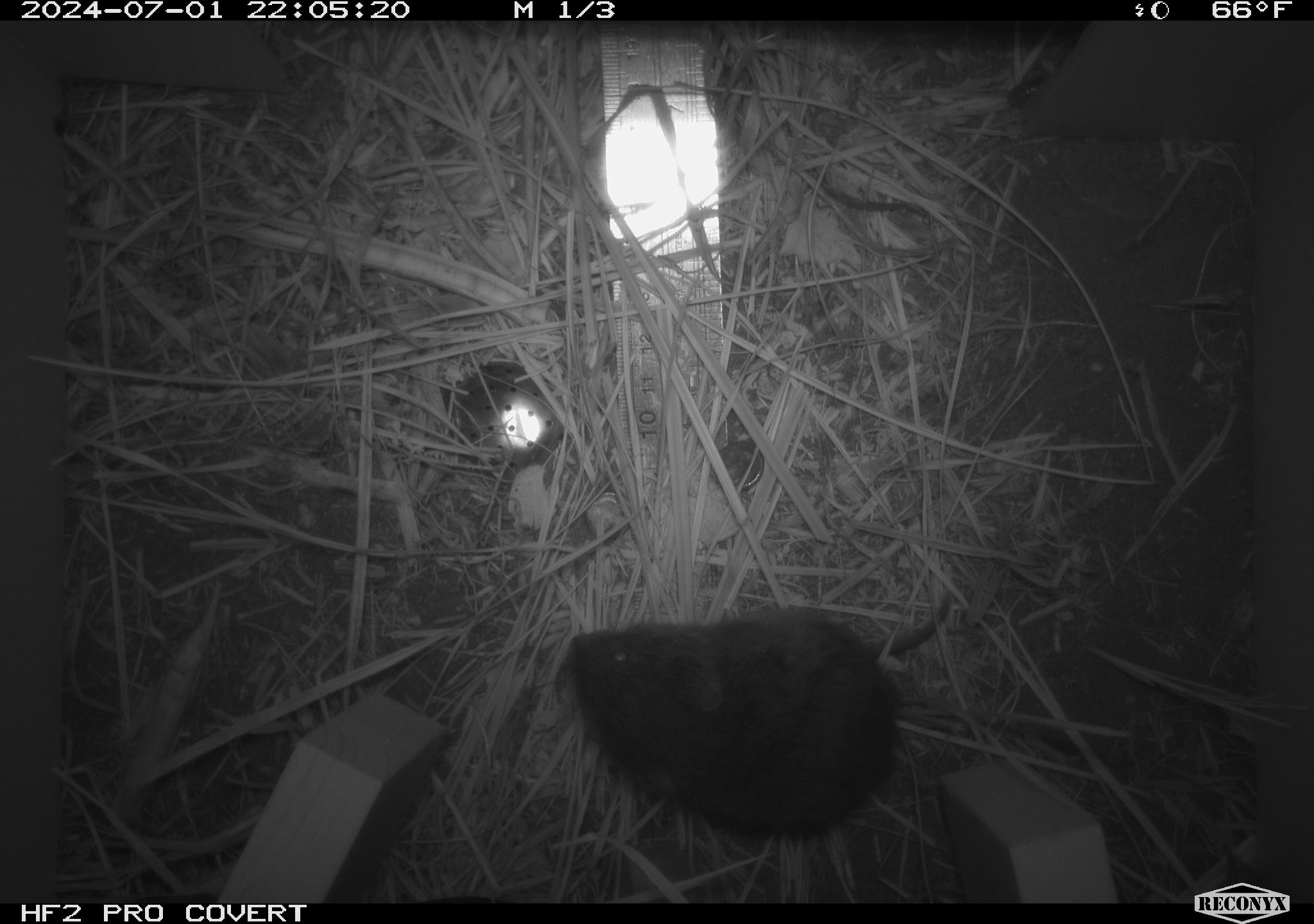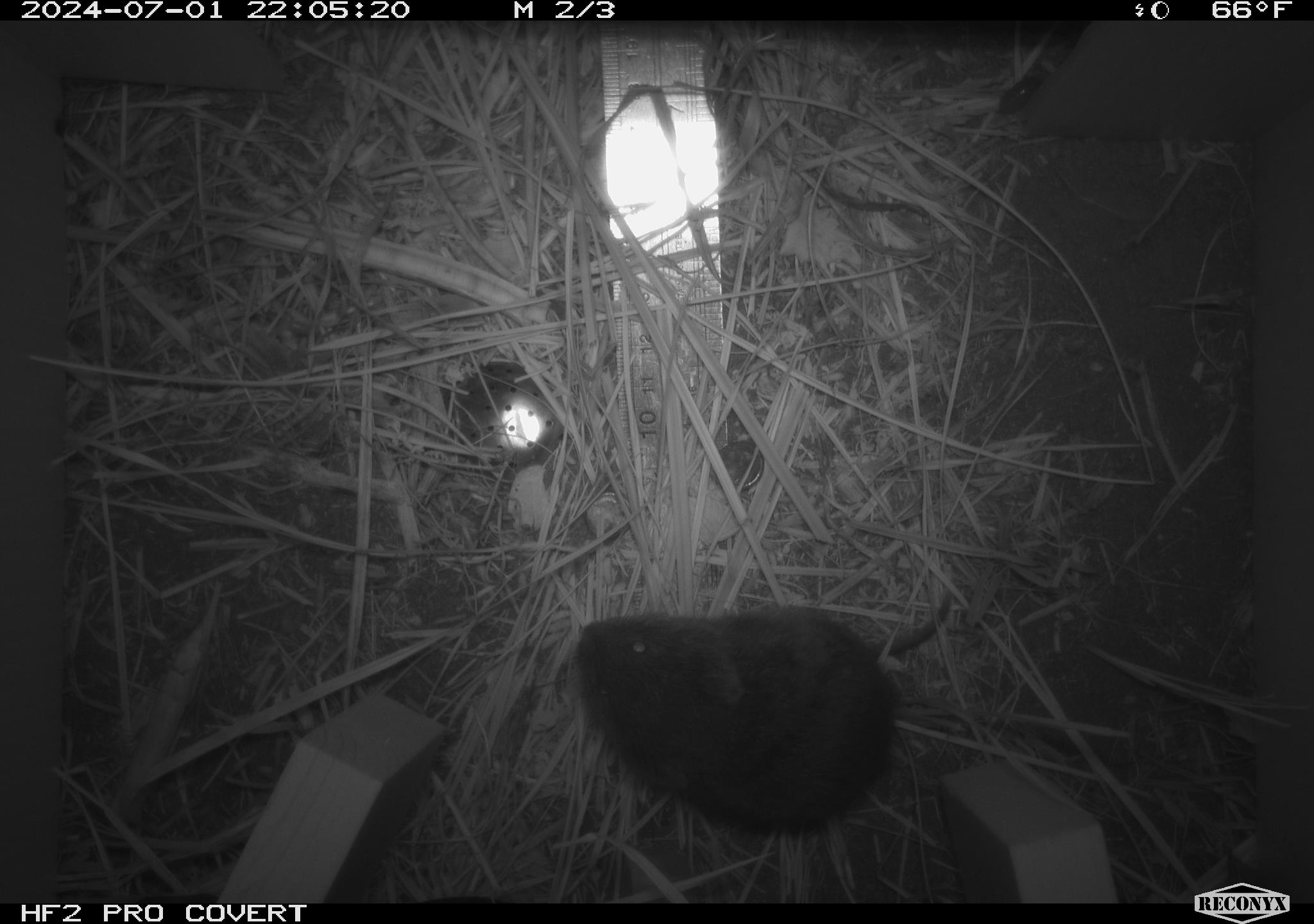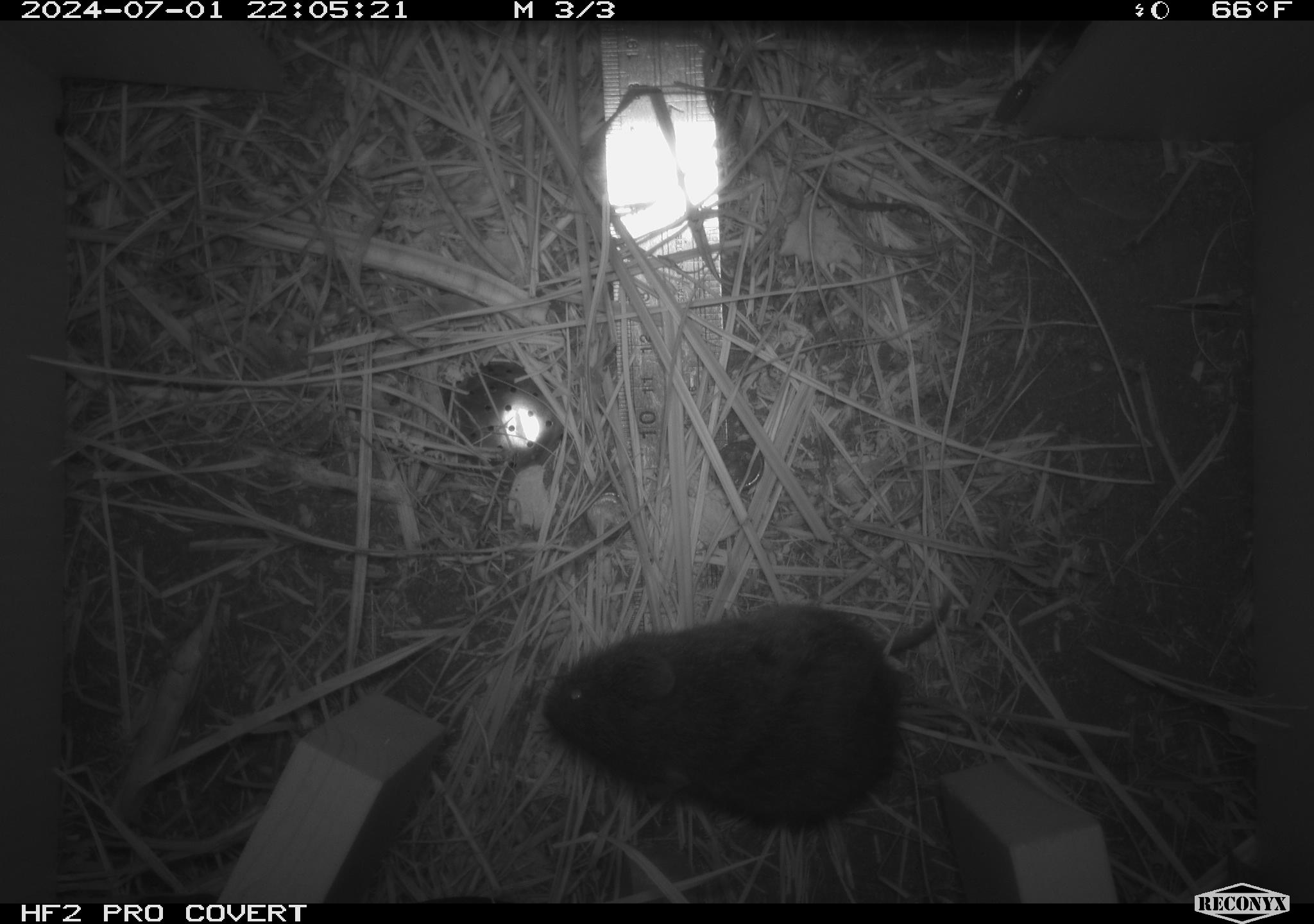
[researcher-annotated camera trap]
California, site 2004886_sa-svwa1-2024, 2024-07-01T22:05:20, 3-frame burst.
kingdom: Animalia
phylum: Chordata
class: Mammalia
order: Rodentia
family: Cricetidae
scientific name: Arvicolinae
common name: voles, lemmings, and muskrats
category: arvicolinae subfamily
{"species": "arvicolinae subfamily (voles, lemmings, and muskrats) (Arvicolinae)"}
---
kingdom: Animalia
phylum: Arthropoda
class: Malacostraca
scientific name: Malacostraca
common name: amphipods, crabs, isopods, krill, lobsters and shrimps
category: malacostracan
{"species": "malacostracan (amphipods, crabs, isopods, krill, lobsters and shrimps) (Malacostraca)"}